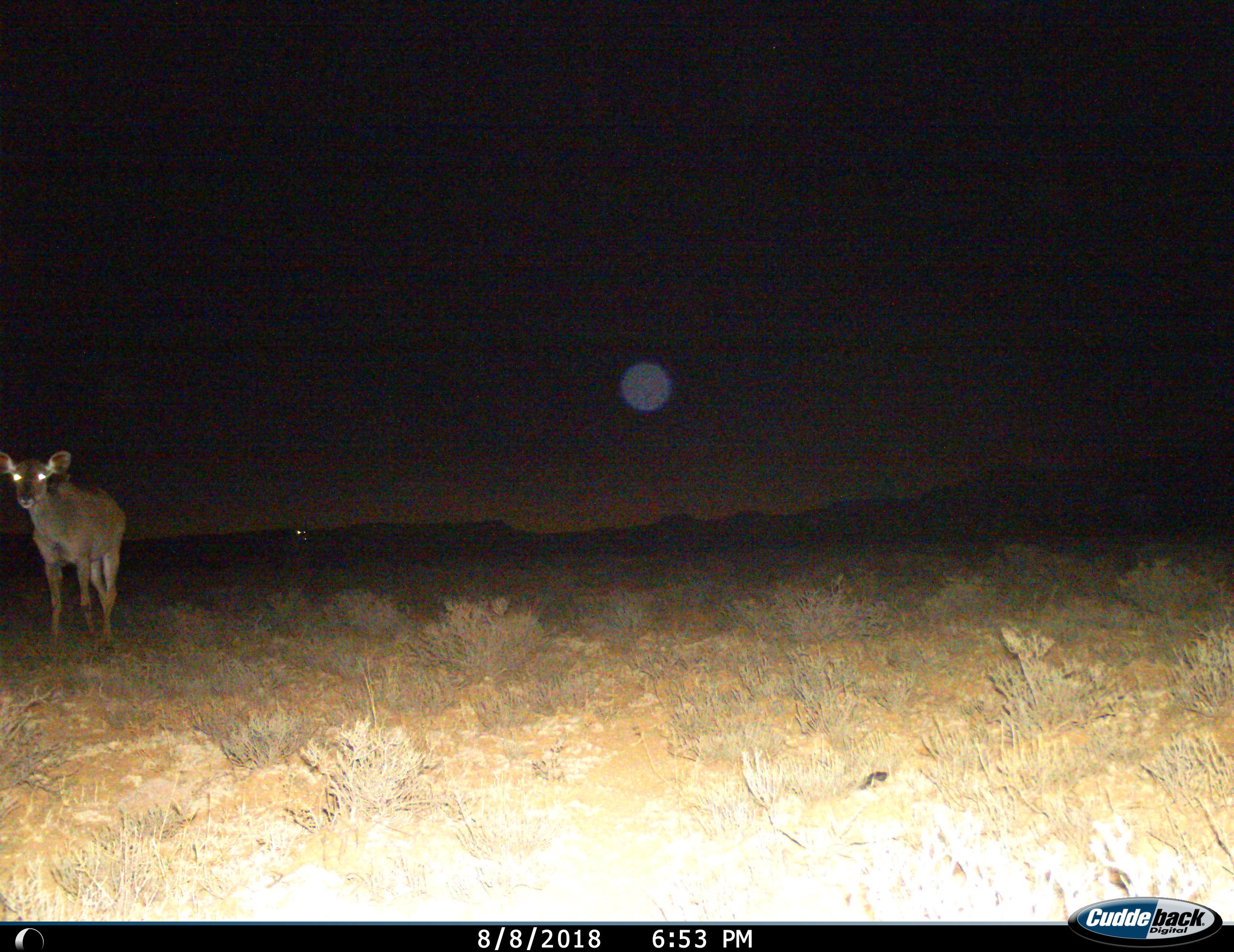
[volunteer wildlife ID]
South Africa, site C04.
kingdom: Animalia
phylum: Chordata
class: Mammalia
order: Artiodactyla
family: Bovidae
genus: Tragelaphus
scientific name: Tragelaphus strepsiceros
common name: greater kudu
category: kudu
Kudu (greater kudu) (Tragelaphus strepsiceros), count 1. Behavior (volunteer vote fractions): standing 33%, resting 0%, moving 67%, interacting 0%. Young present (vote fraction): 0%. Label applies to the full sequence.